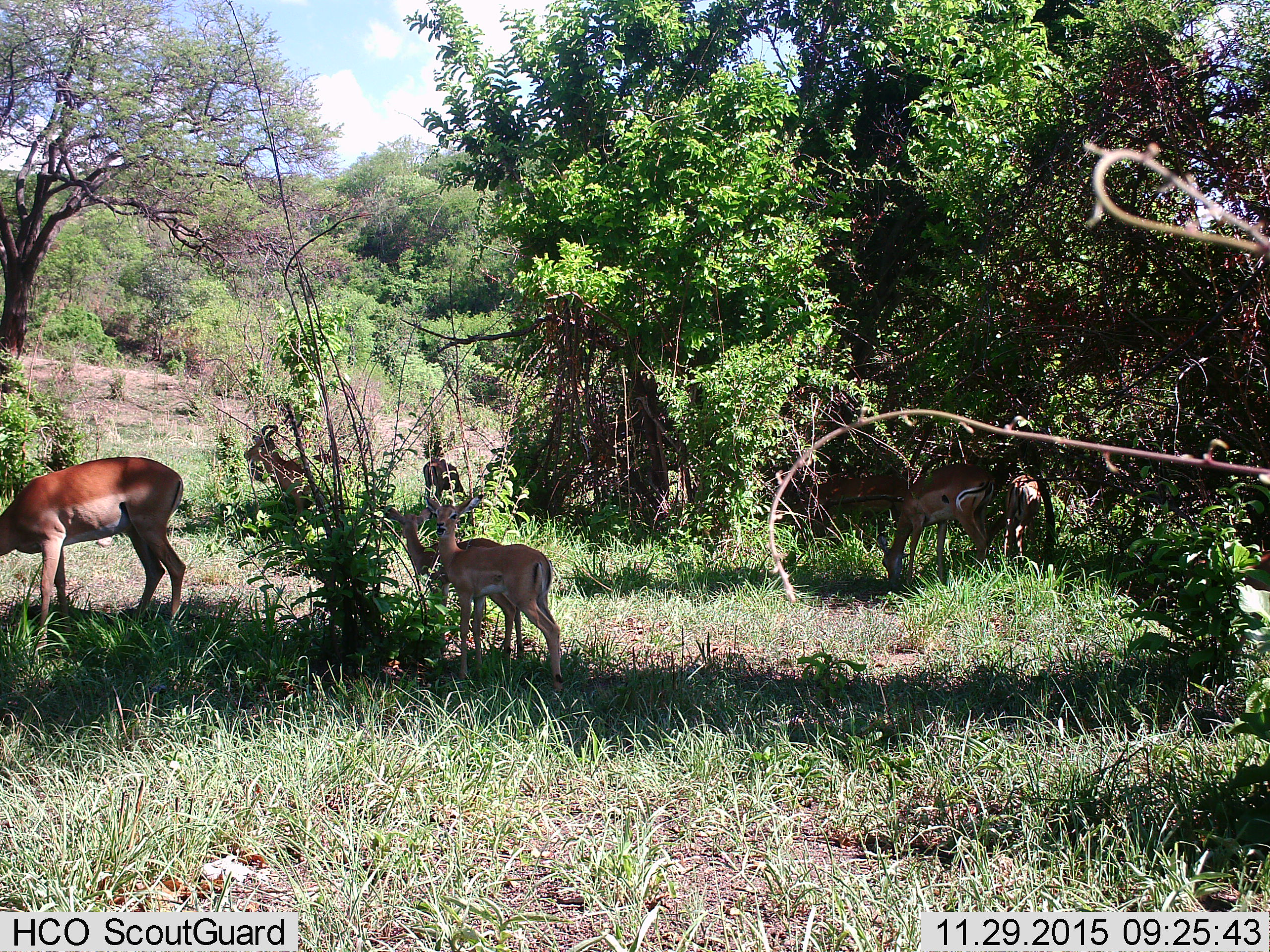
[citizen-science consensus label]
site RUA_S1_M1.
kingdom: Animalia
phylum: Chordata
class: Mammalia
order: Artiodactyla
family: Bovidae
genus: Aepyceros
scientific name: Aepyceros melampus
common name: impala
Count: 8.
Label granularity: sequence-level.